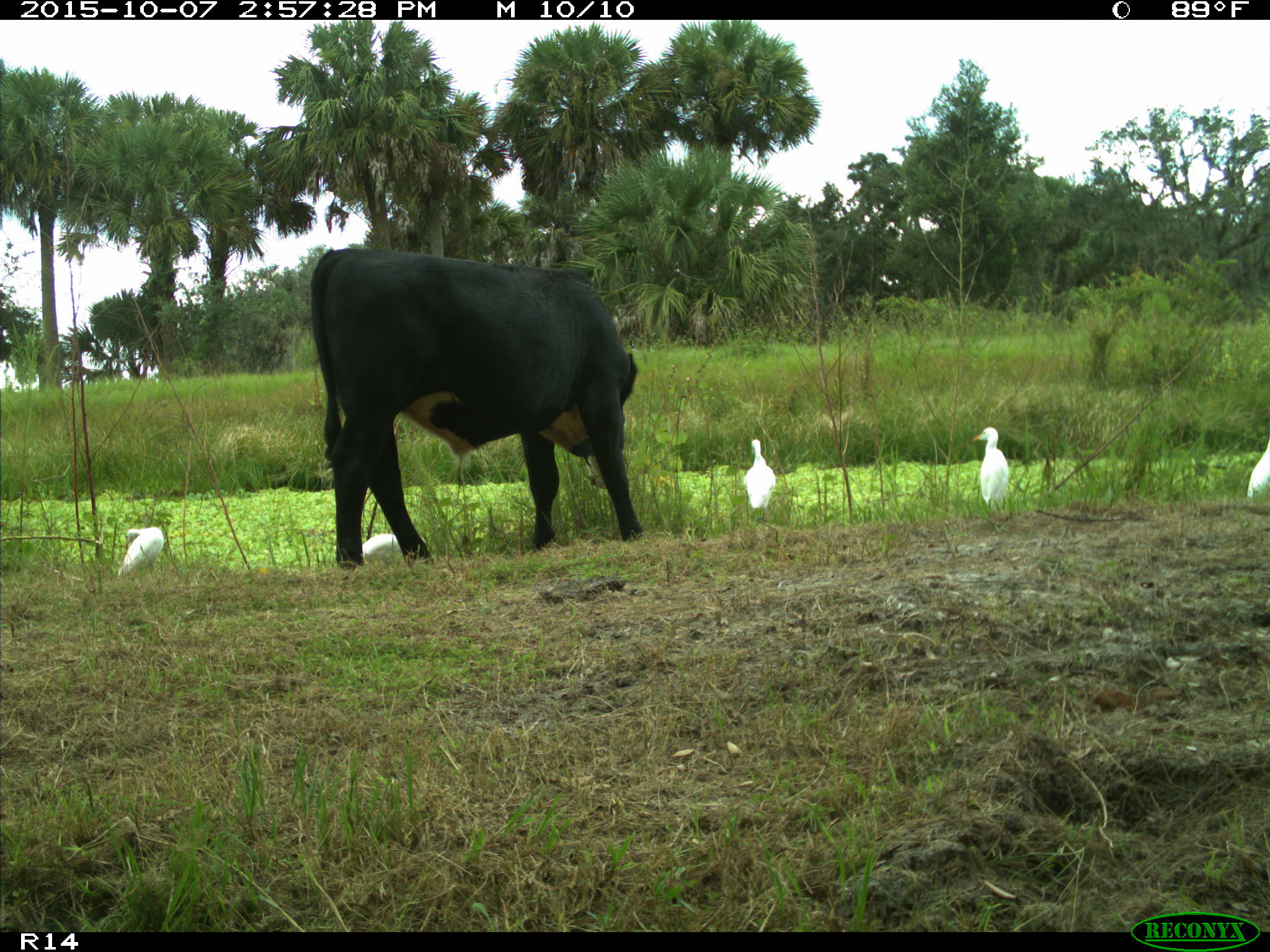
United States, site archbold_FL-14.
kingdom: Animalia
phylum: Chordata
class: Mammalia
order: Artiodactyla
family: Bovidae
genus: Bos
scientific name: Bos taurus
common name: domestic cow